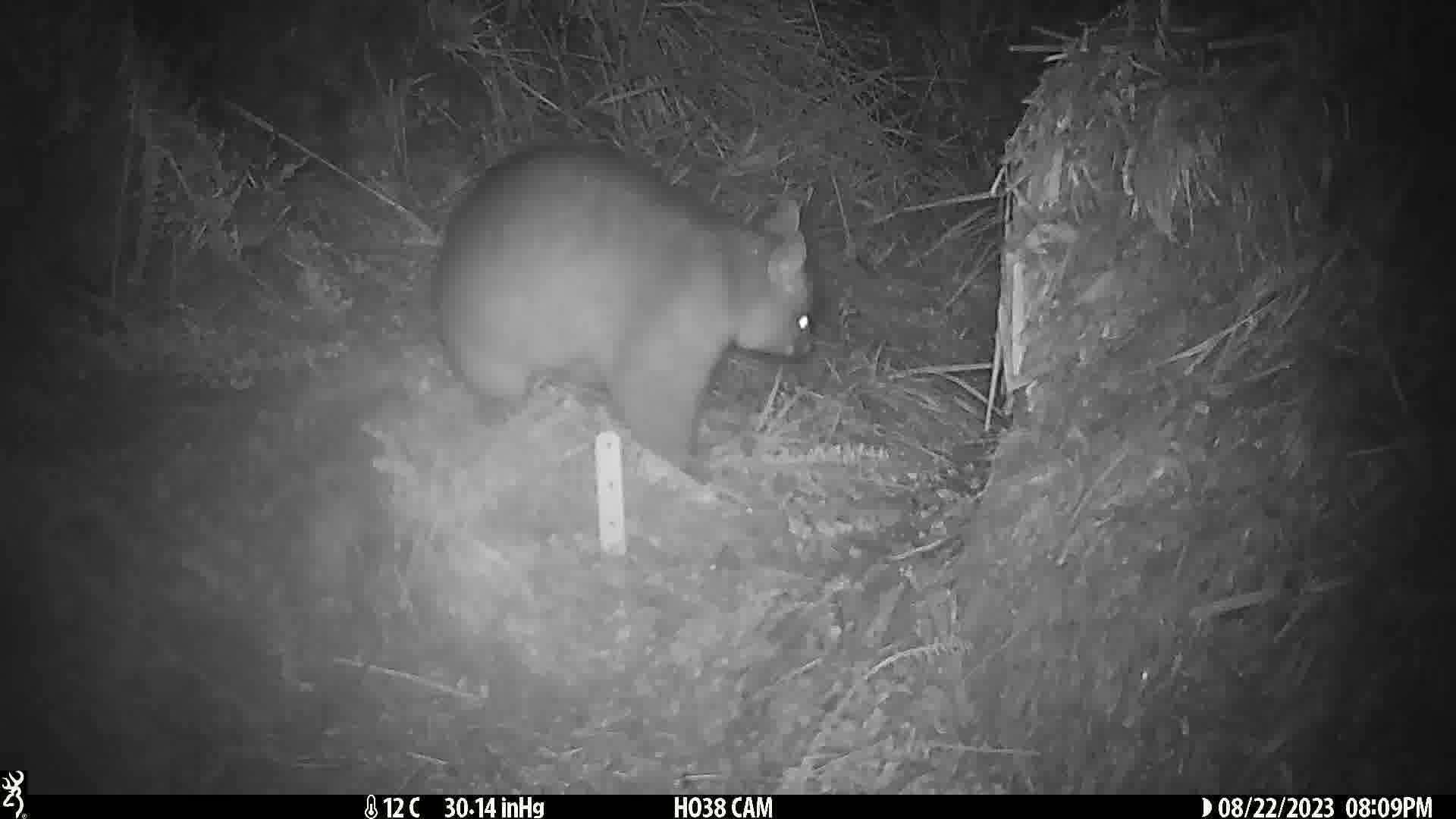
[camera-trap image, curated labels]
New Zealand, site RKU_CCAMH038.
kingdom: Animalia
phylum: Chordata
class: Mammalia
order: Diprotodontia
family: Phalangeridae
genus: Trichosurus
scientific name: Trichosurus vulpecula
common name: common brushtail possum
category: possum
Possum (common brushtail possum) (Trichosurus vulpecula).